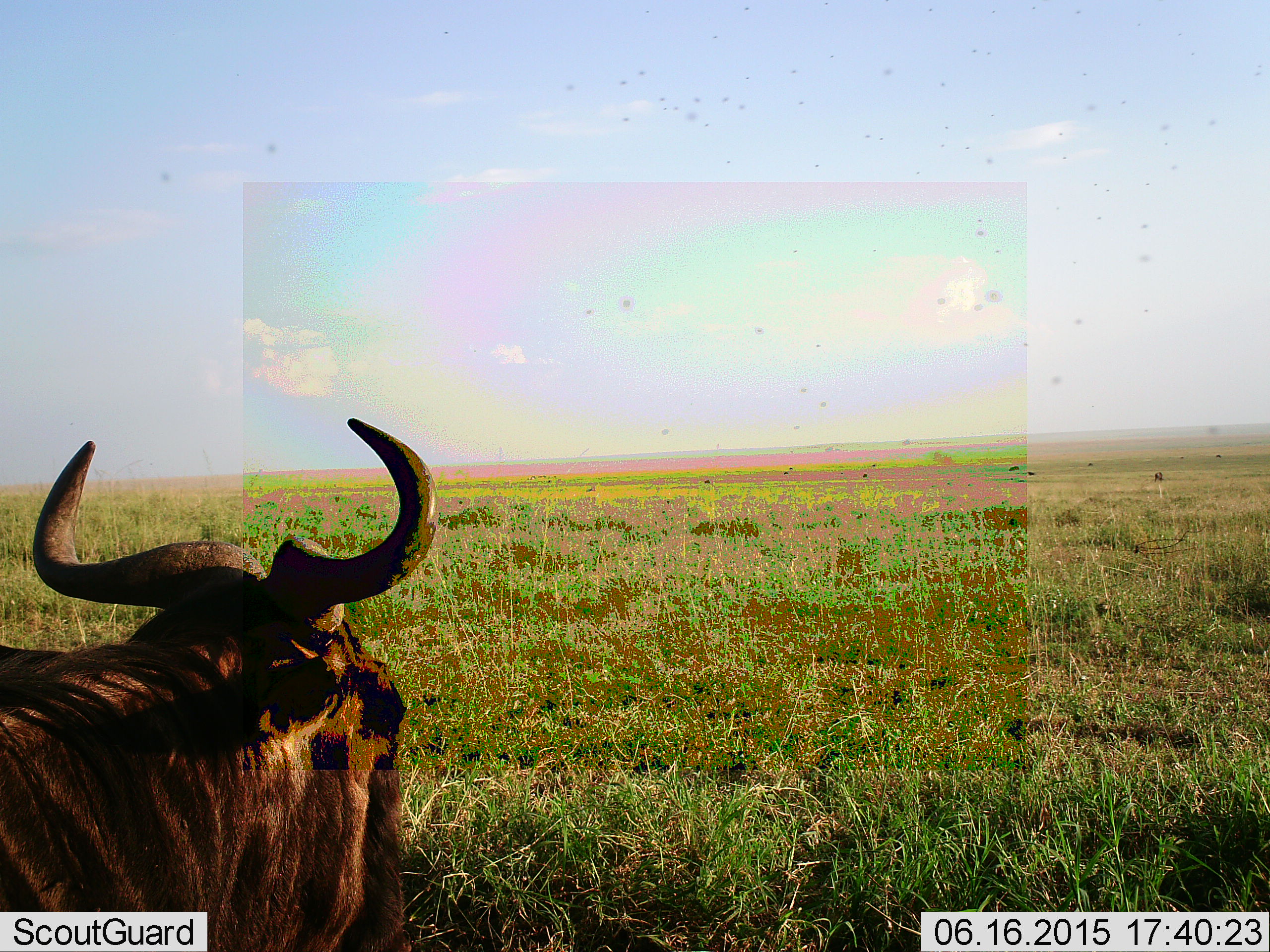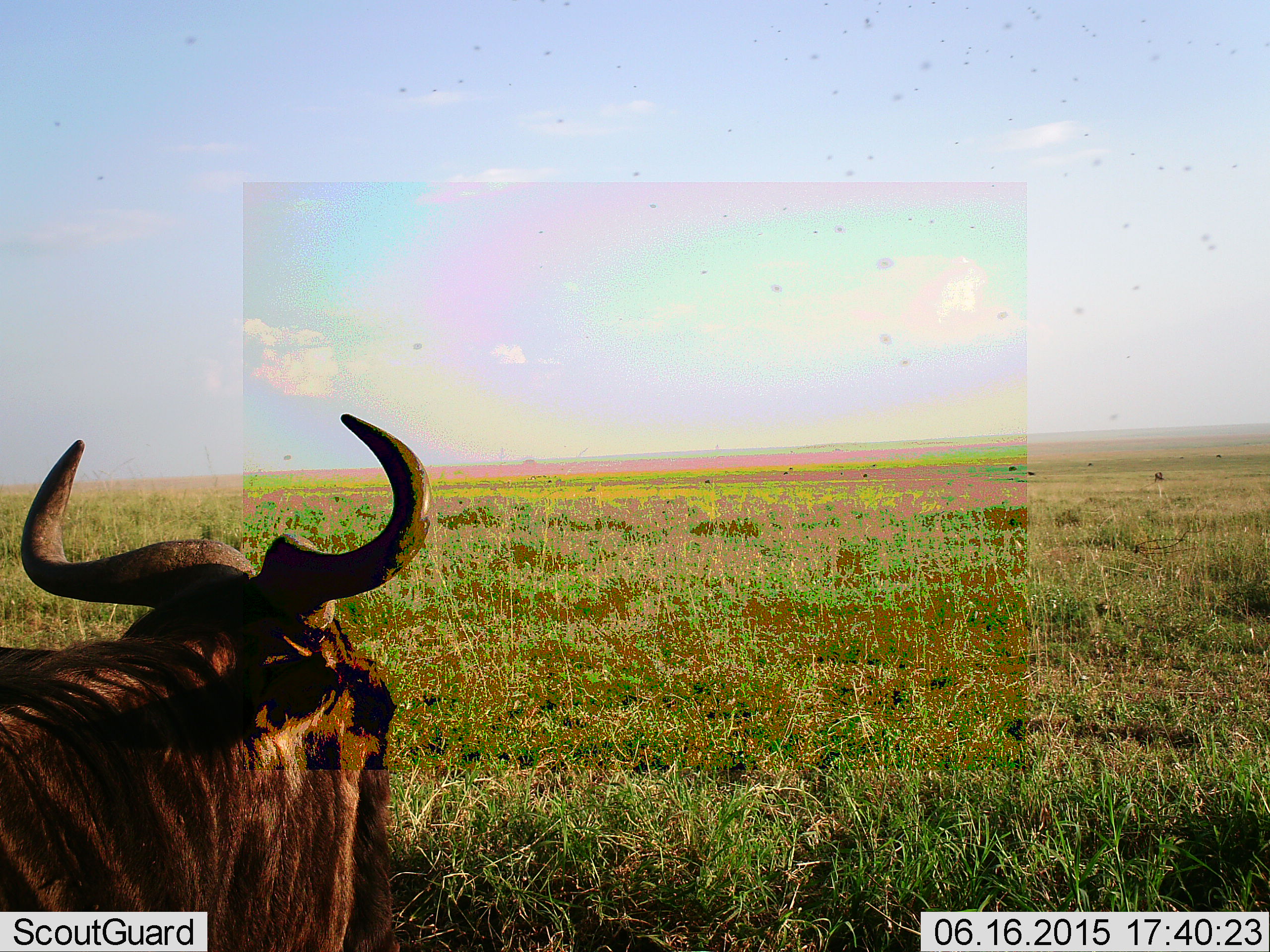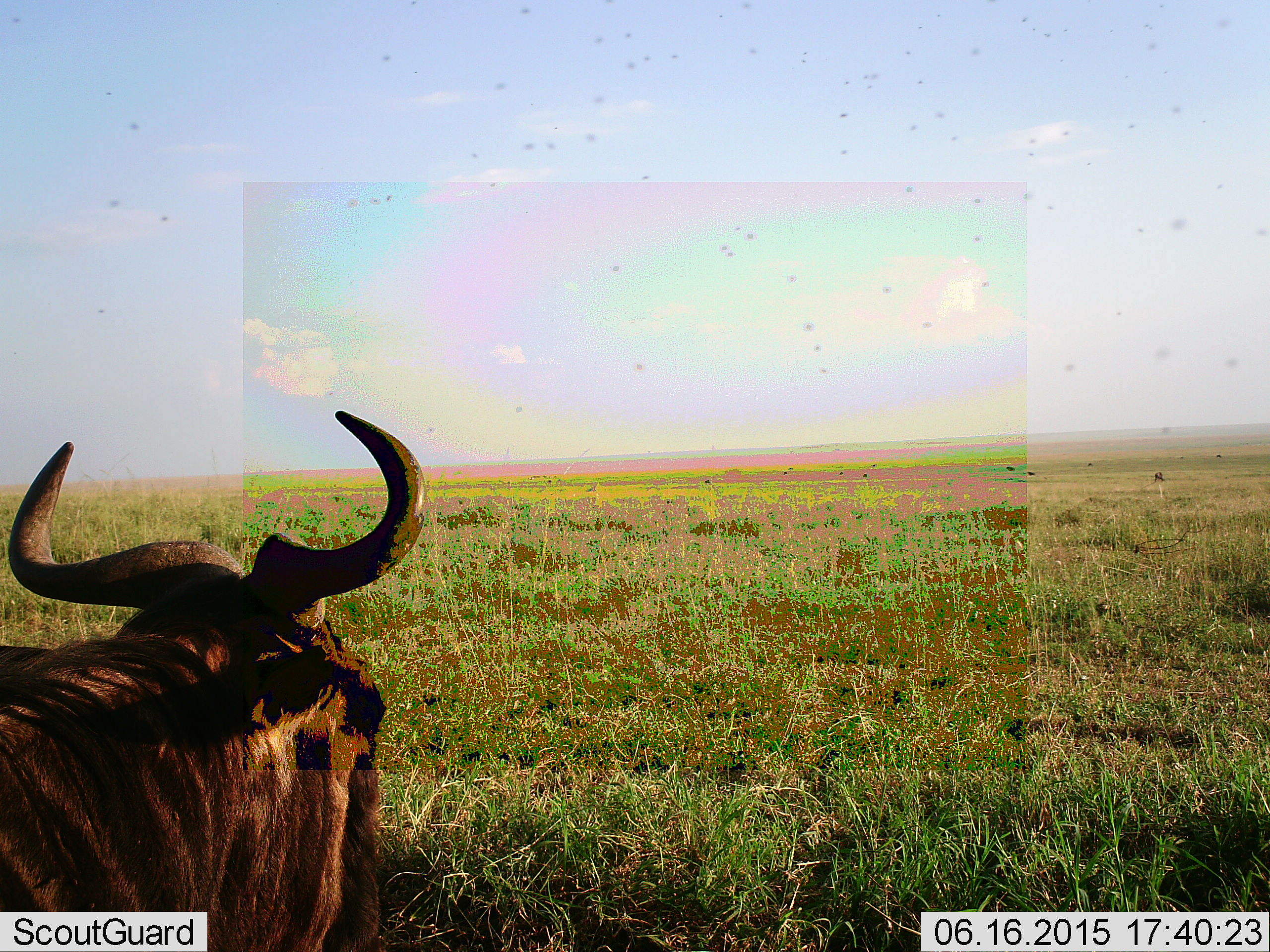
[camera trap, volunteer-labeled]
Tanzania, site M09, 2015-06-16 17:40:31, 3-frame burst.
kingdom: Animalia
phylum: Chordata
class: Mammalia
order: Artiodactyla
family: Bovidae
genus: Connochaetes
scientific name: Connochaetes taurinus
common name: blue wildebeest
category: wildebeest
Wildebeest (blue wildebeest) (Connochaetes taurinus), count 1. Behavior (volunteer vote fractions): standing 67%, resting 33%, moving 17%, interacting 0%. Young present (vote fraction): 0%. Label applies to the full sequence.